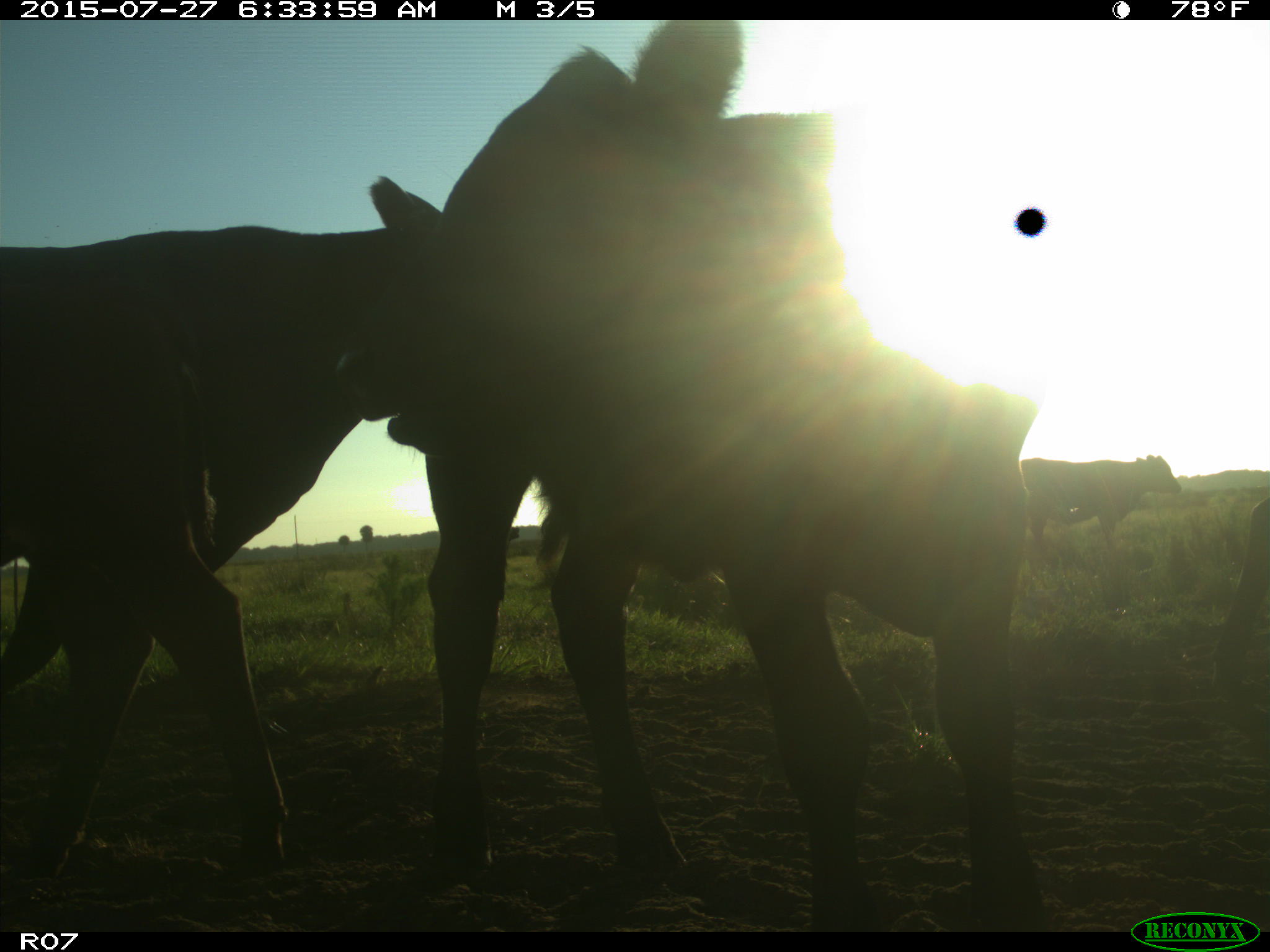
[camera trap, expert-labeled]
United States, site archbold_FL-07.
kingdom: Animalia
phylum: Chordata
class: Mammalia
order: Artiodactyla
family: Bovidae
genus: Bos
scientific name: Bos taurus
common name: domestic cow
Bos taurus (domestic cow).